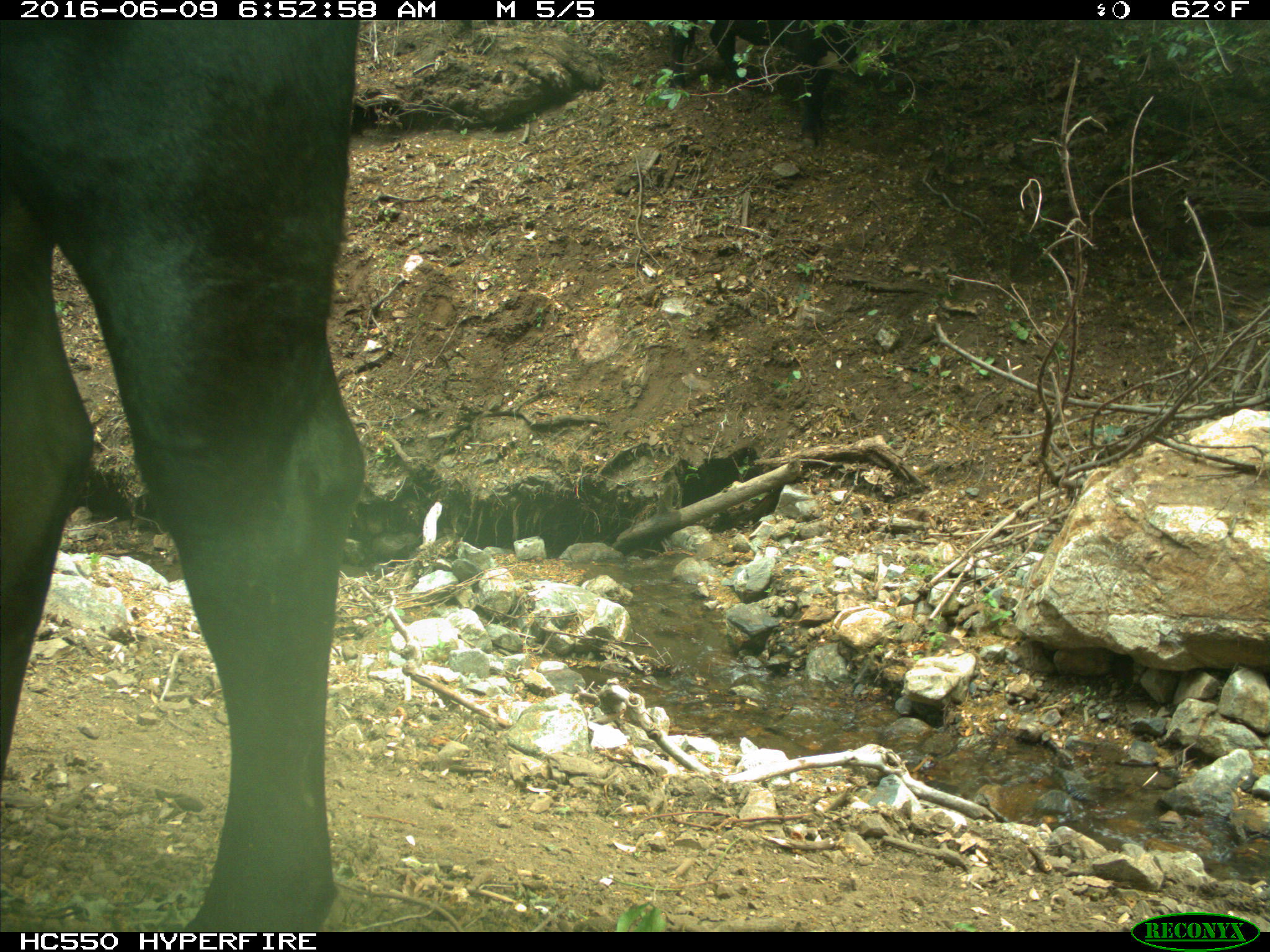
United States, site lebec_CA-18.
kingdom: Animalia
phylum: Chordata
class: Mammalia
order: Artiodactyla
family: Bovidae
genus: Bos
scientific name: Bos taurus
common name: domestic cow